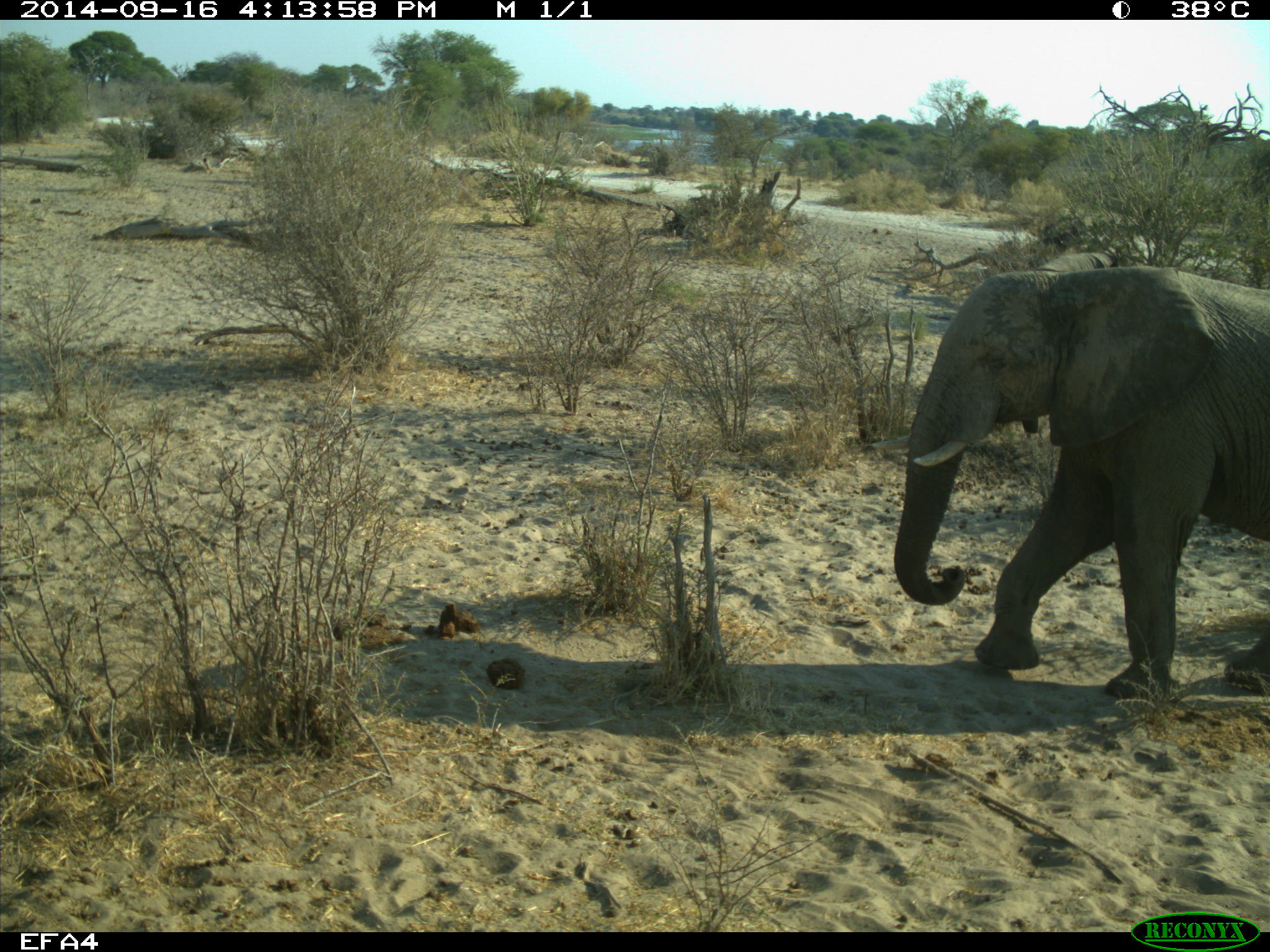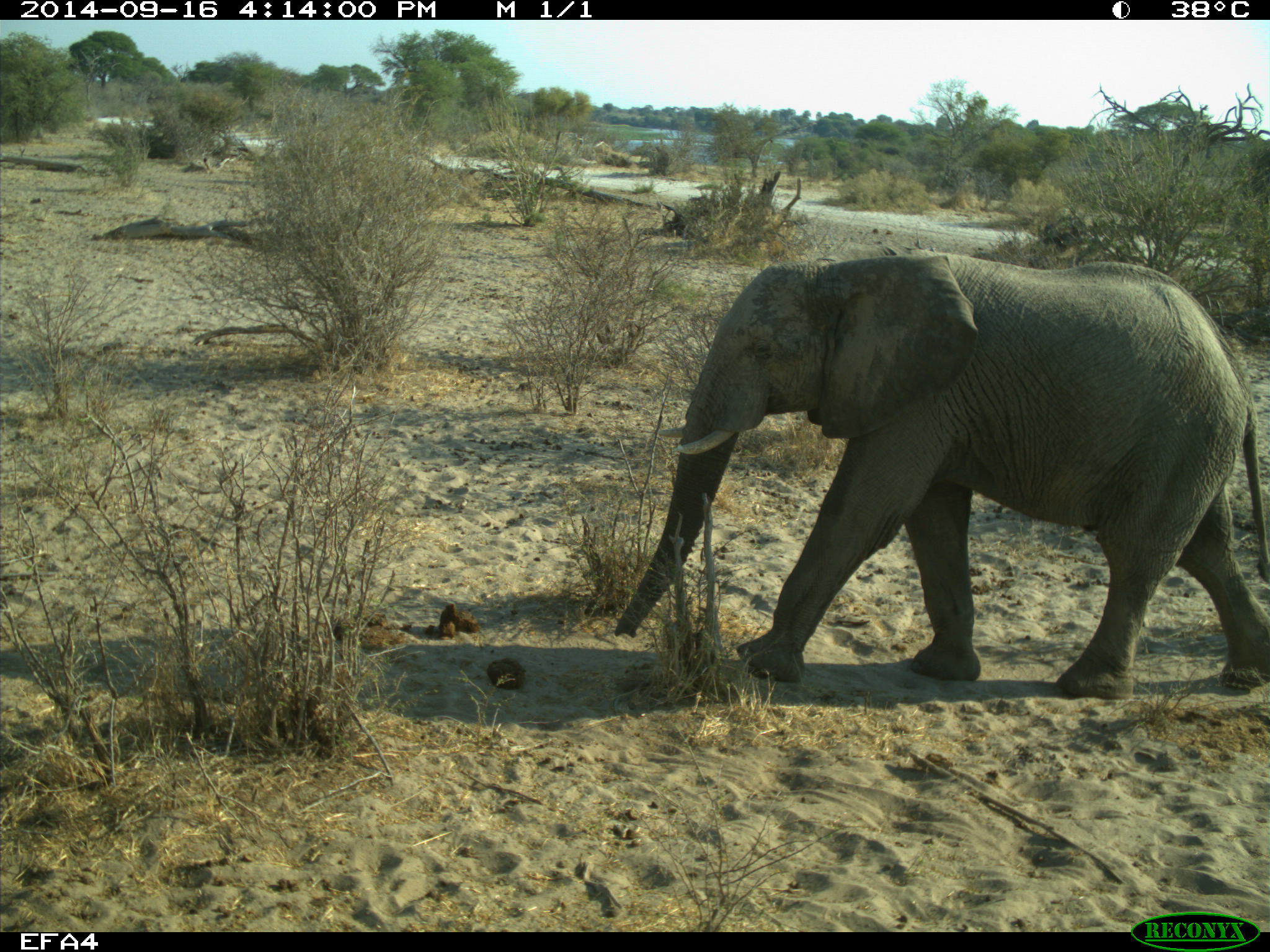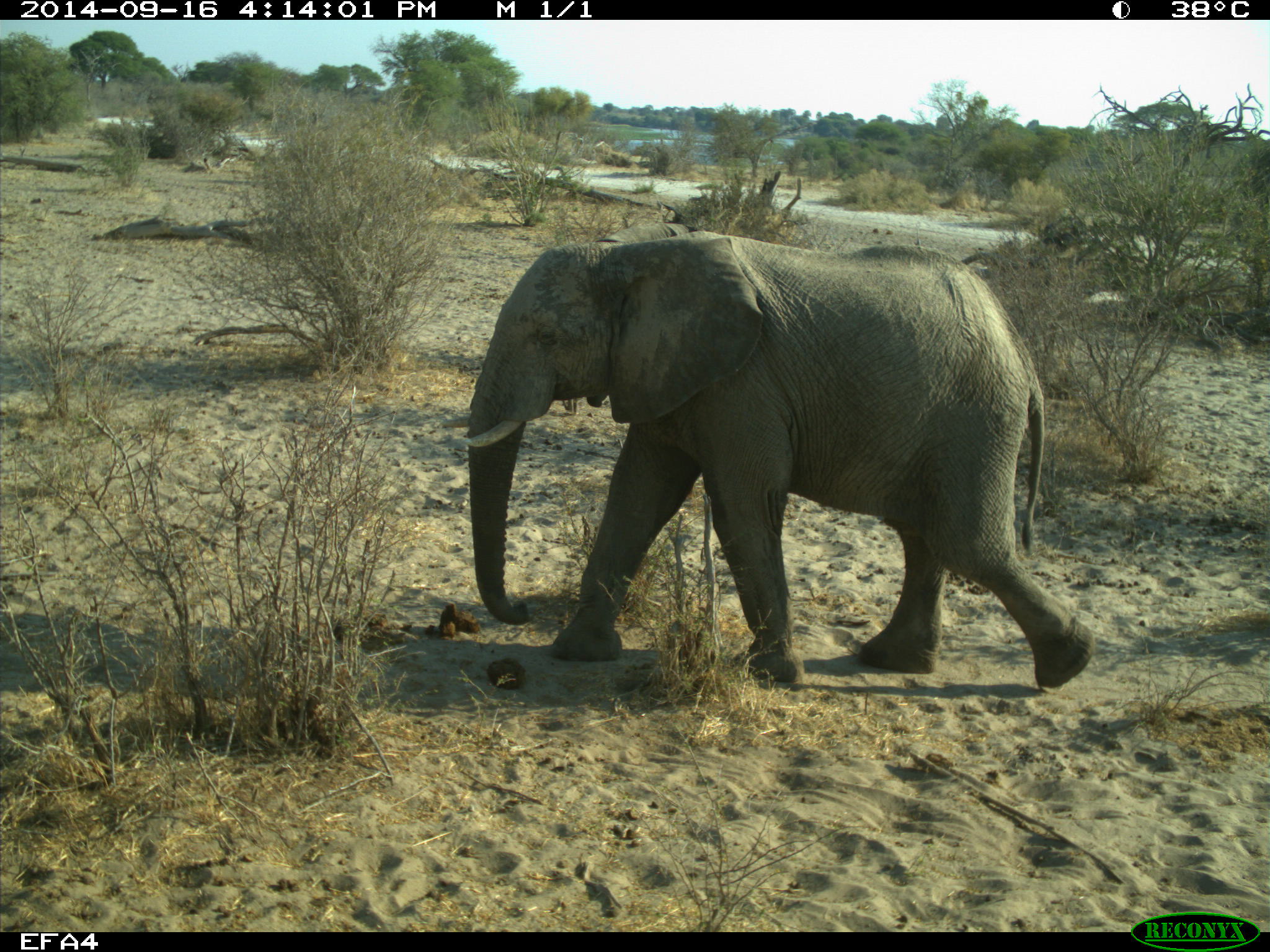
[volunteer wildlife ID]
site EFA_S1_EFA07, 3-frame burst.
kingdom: Animalia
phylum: Chordata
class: Mammalia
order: Proboscidea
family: Elephantidae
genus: Loxodonta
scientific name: Loxodonta africana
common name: african bush elephant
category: elephant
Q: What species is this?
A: Elephant (african bush elephant) (Loxodonta africana).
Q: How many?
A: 1.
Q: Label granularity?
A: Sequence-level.